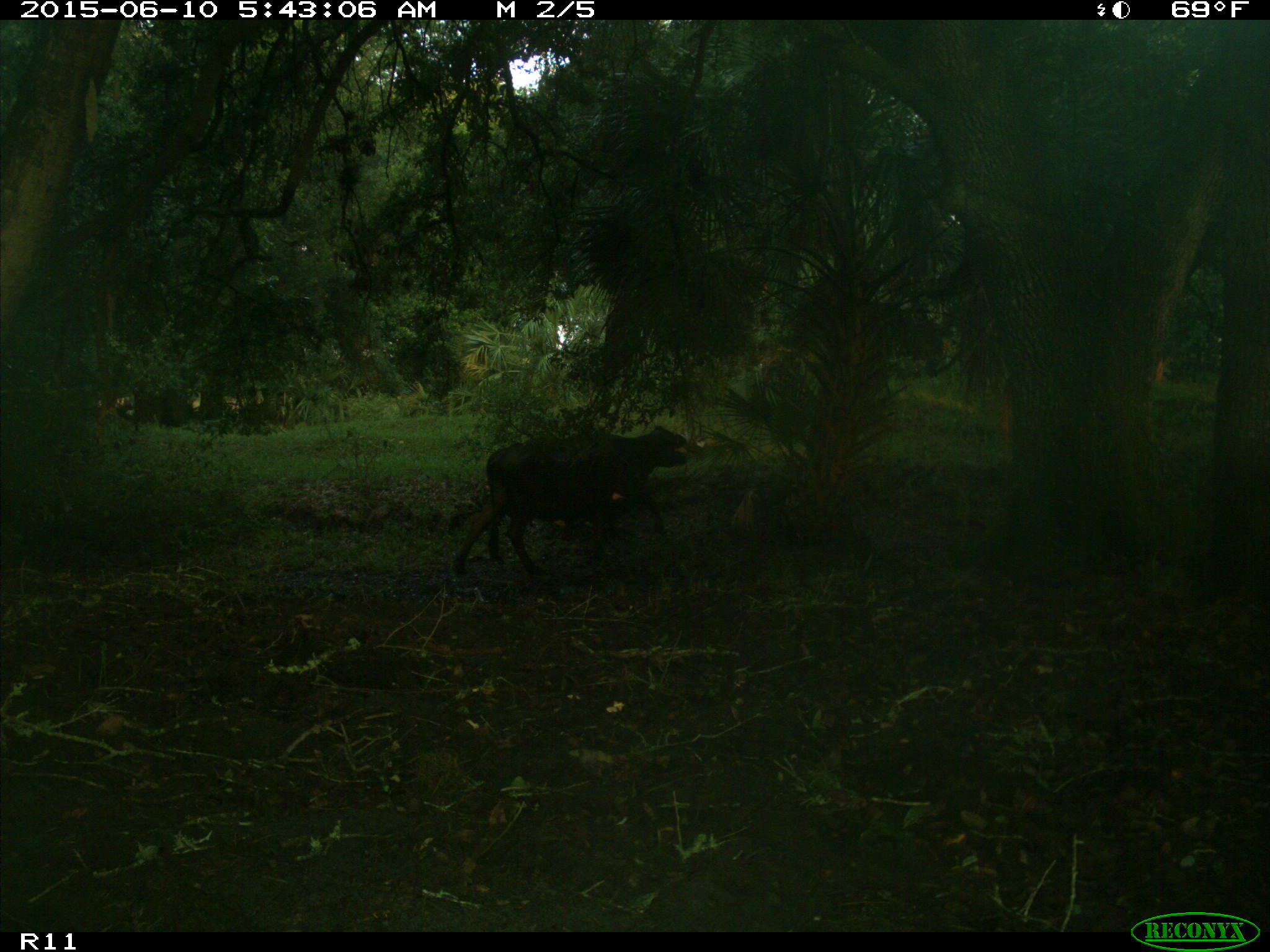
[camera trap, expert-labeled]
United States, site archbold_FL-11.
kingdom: Animalia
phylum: Chordata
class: Mammalia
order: Artiodactyla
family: Bovidae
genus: Bos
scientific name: Bos taurus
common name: domestic cow